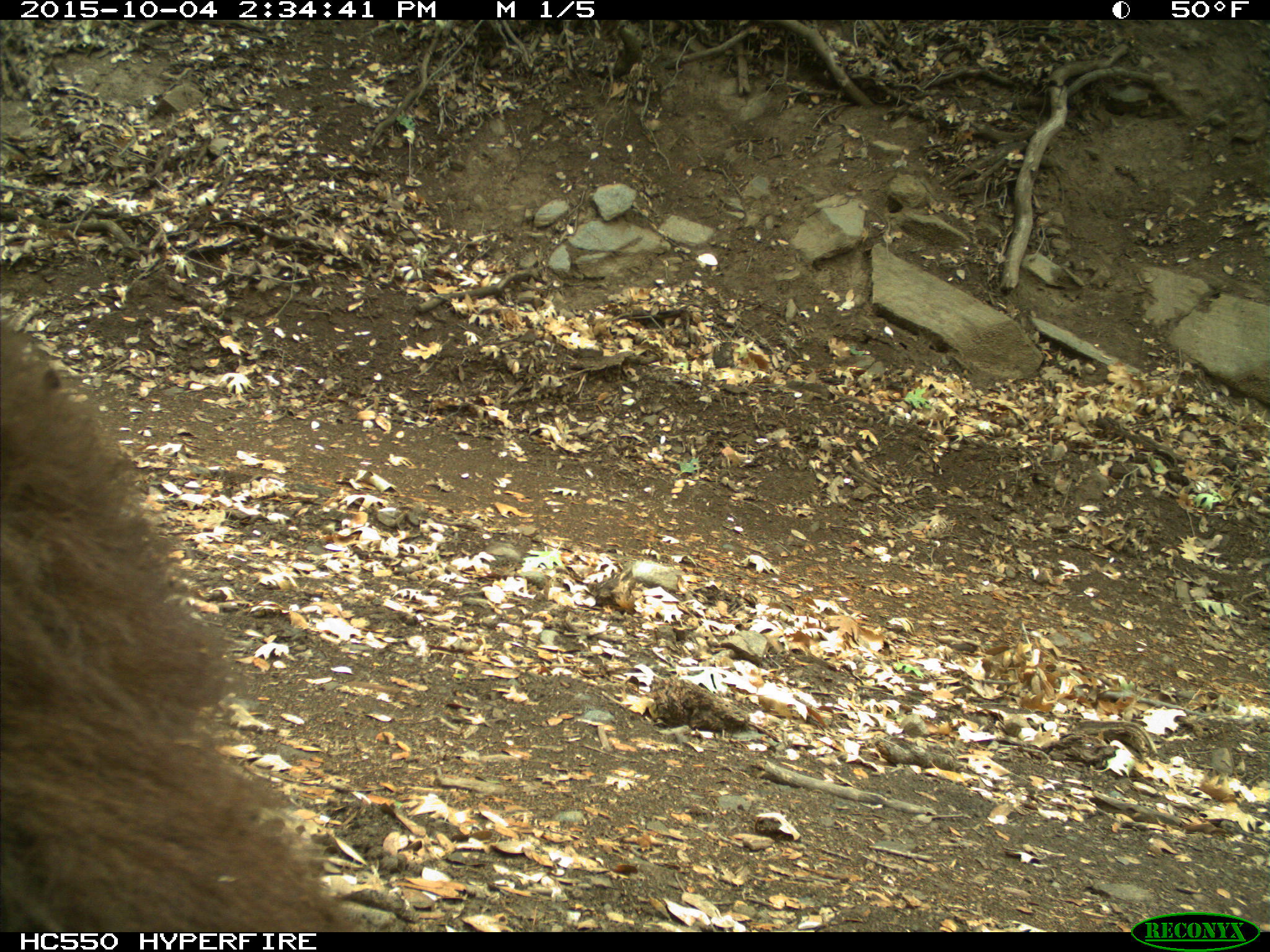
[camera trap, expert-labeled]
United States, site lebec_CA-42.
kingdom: Animalia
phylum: Chordata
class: Mammalia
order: Carnivora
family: Ursidae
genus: Ursus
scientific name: Ursus americanus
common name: american black bear